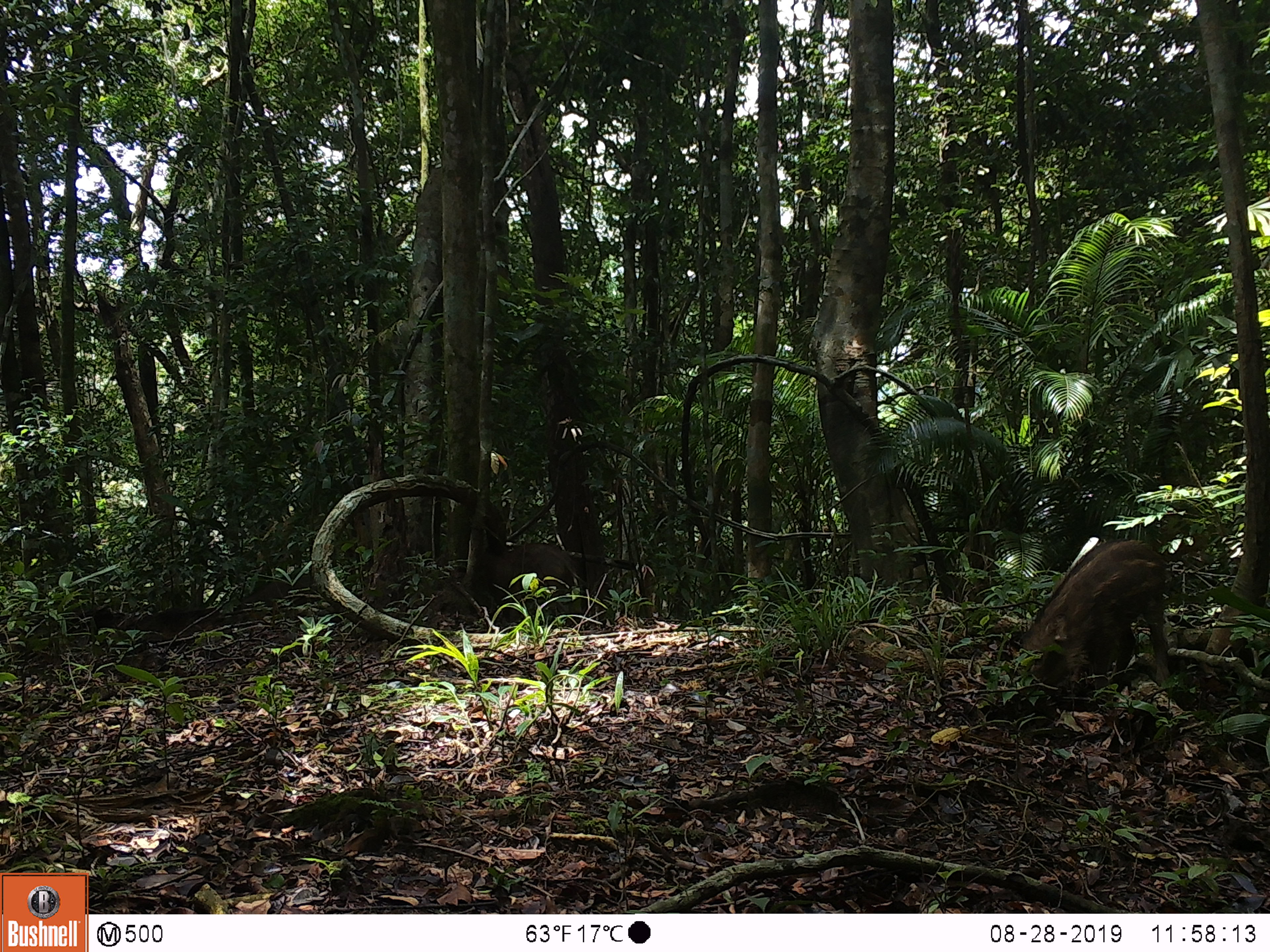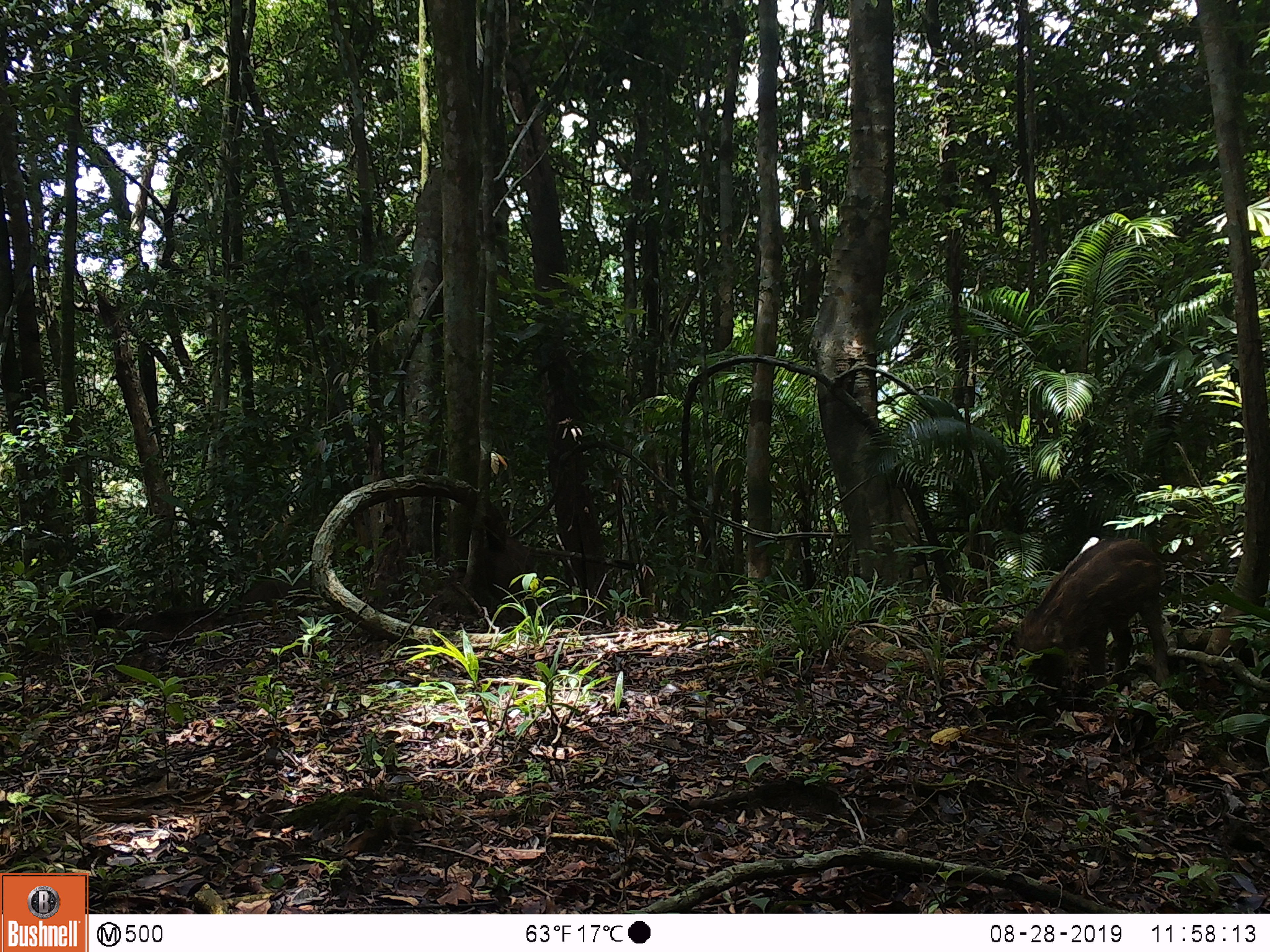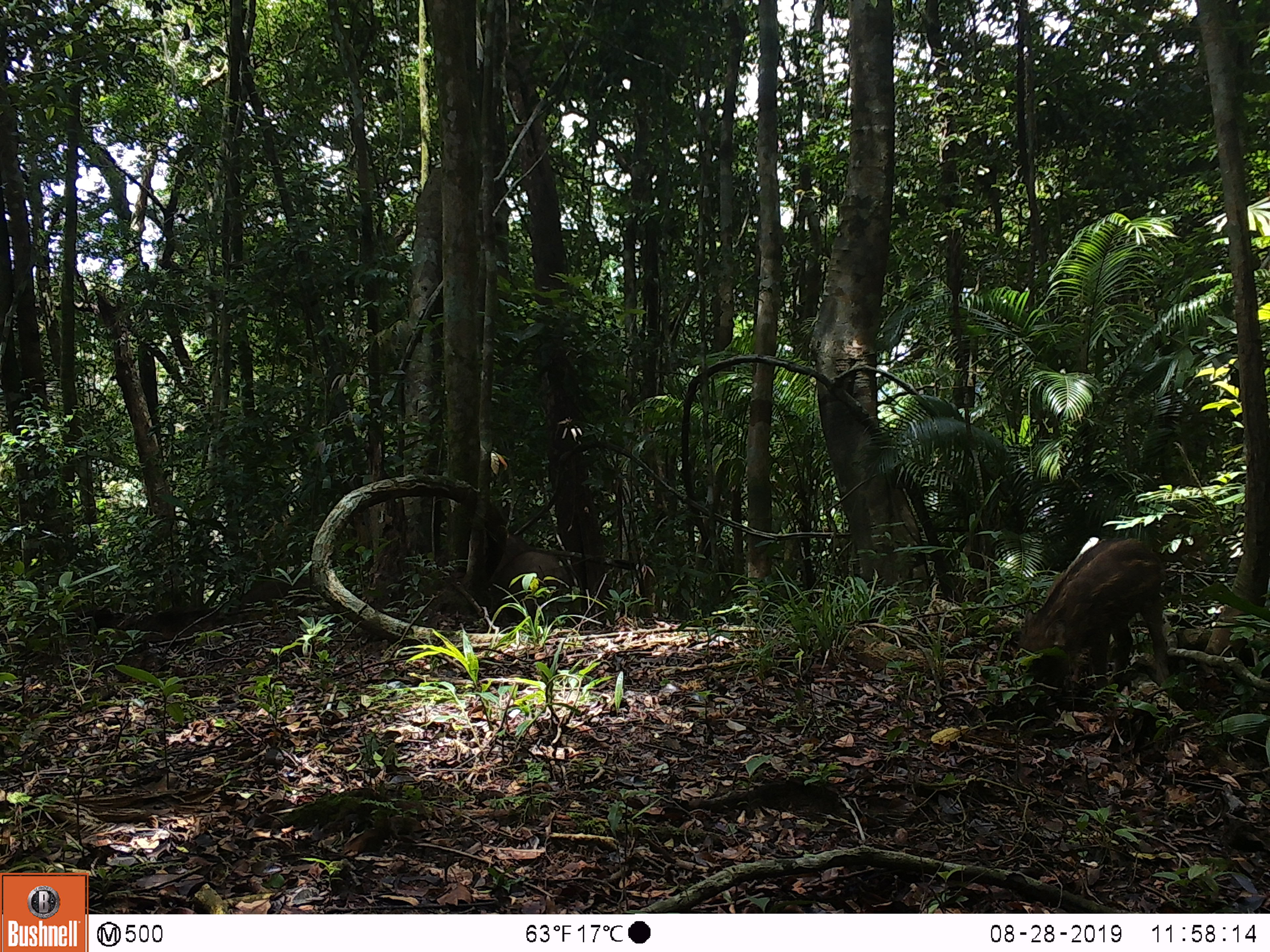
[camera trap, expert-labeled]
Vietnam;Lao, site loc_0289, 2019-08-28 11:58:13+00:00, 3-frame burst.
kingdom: Animalia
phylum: Chordata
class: Mammalia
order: Artiodactyla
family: Suidae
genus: Sus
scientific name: Sus scrofa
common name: eurasian wild pig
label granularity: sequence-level